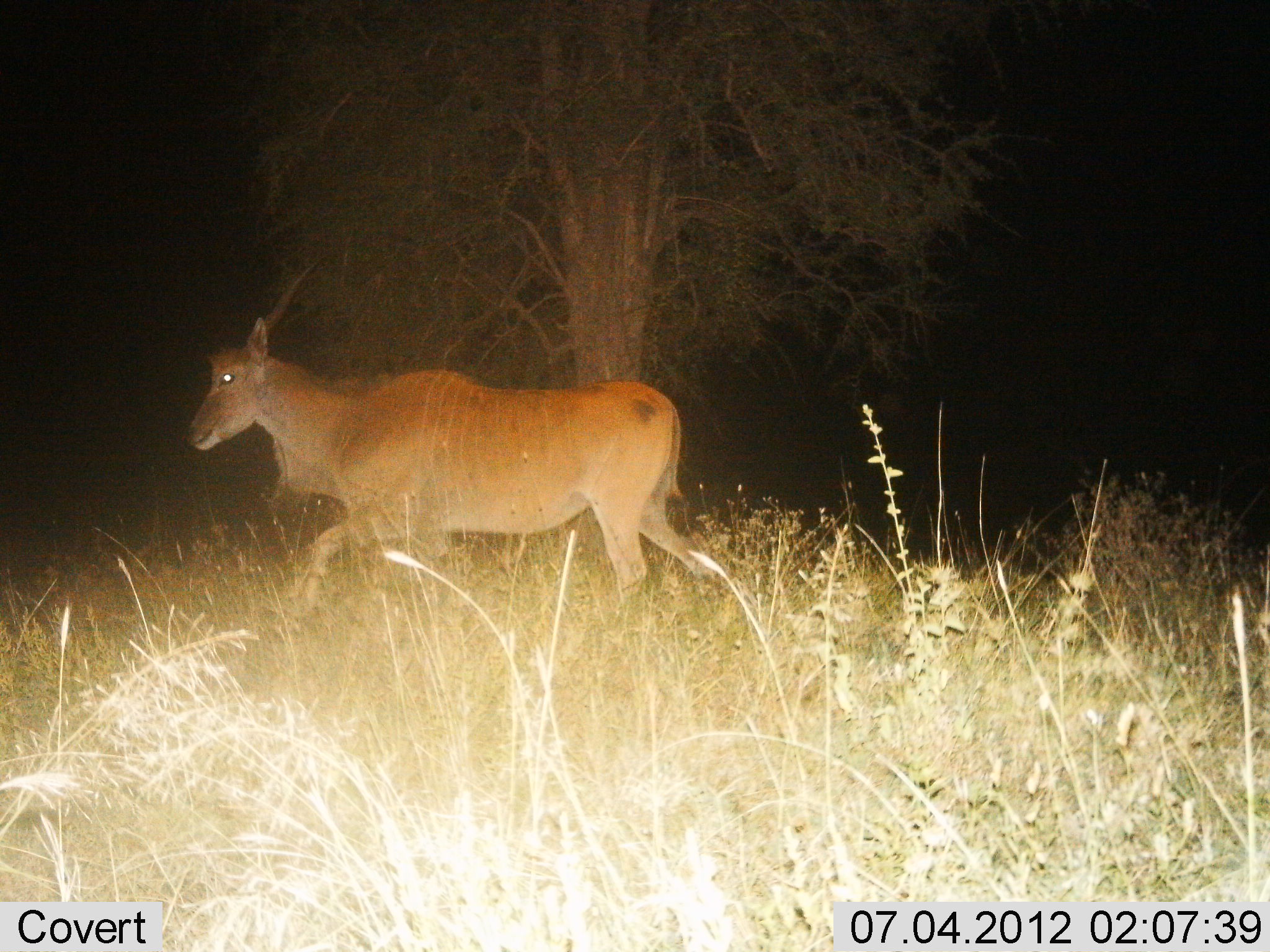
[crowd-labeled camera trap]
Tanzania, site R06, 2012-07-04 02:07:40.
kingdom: Animalia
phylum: Chordata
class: Mammalia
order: Artiodactyla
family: Bovidae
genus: Tragelaphus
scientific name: Tragelaphus oryx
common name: eland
Eland (Tragelaphus oryx), count 1. Behavior (volunteer vote fractions): standing 40%, resting 0%, moving 70%, interacting 0%. Young present (vote fraction): 0%. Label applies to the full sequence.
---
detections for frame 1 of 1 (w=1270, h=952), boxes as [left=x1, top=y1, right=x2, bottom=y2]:
animal: [left=185, top=261, right=714, bottom=637]